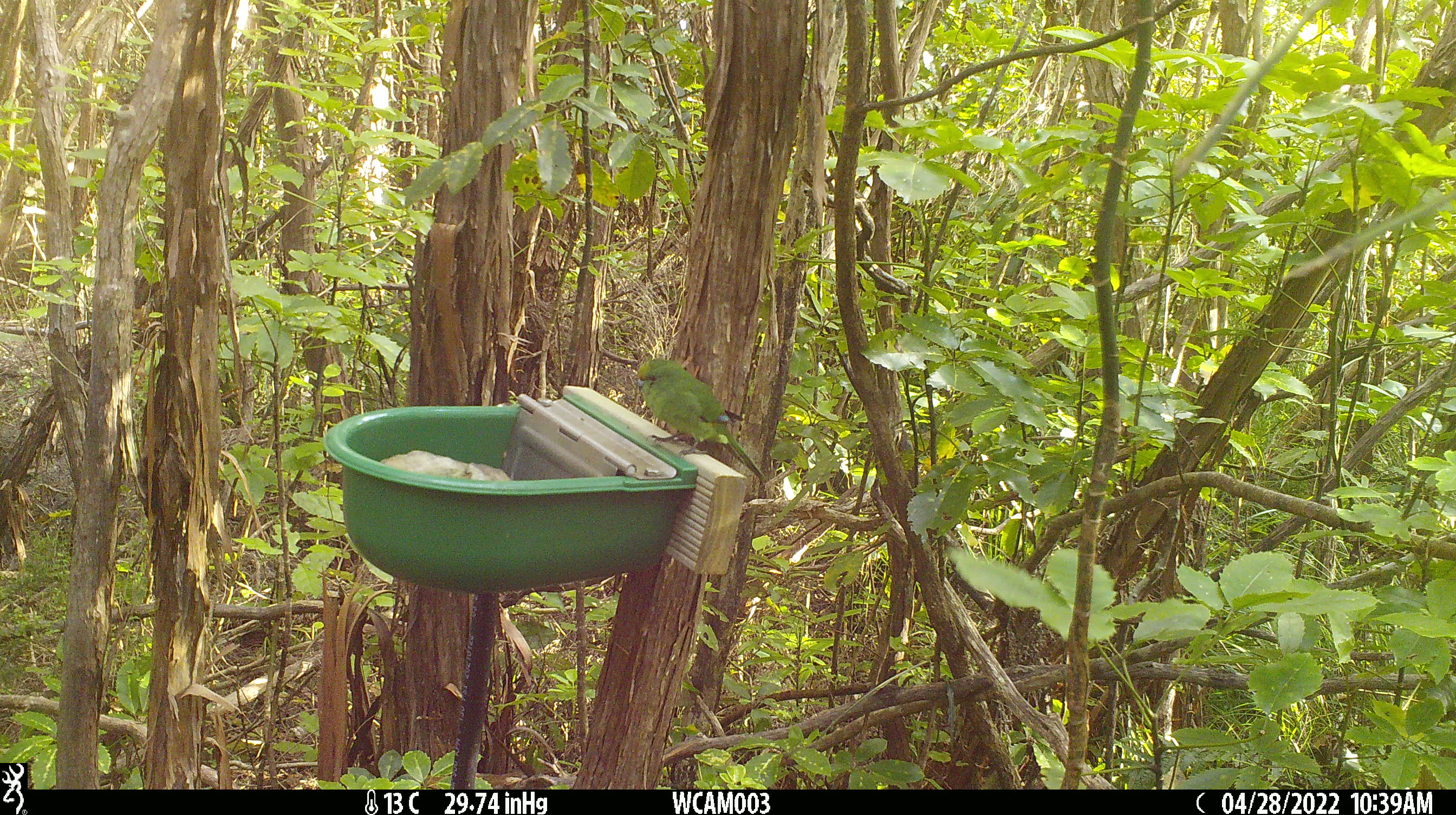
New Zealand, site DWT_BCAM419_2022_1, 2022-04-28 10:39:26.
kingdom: Animalia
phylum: Chordata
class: Aves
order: Psittaciformes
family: Psittaculidae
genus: Cyanoramphus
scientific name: Cyanoramphus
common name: parakeet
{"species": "parakeet (Cyanoramphus)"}